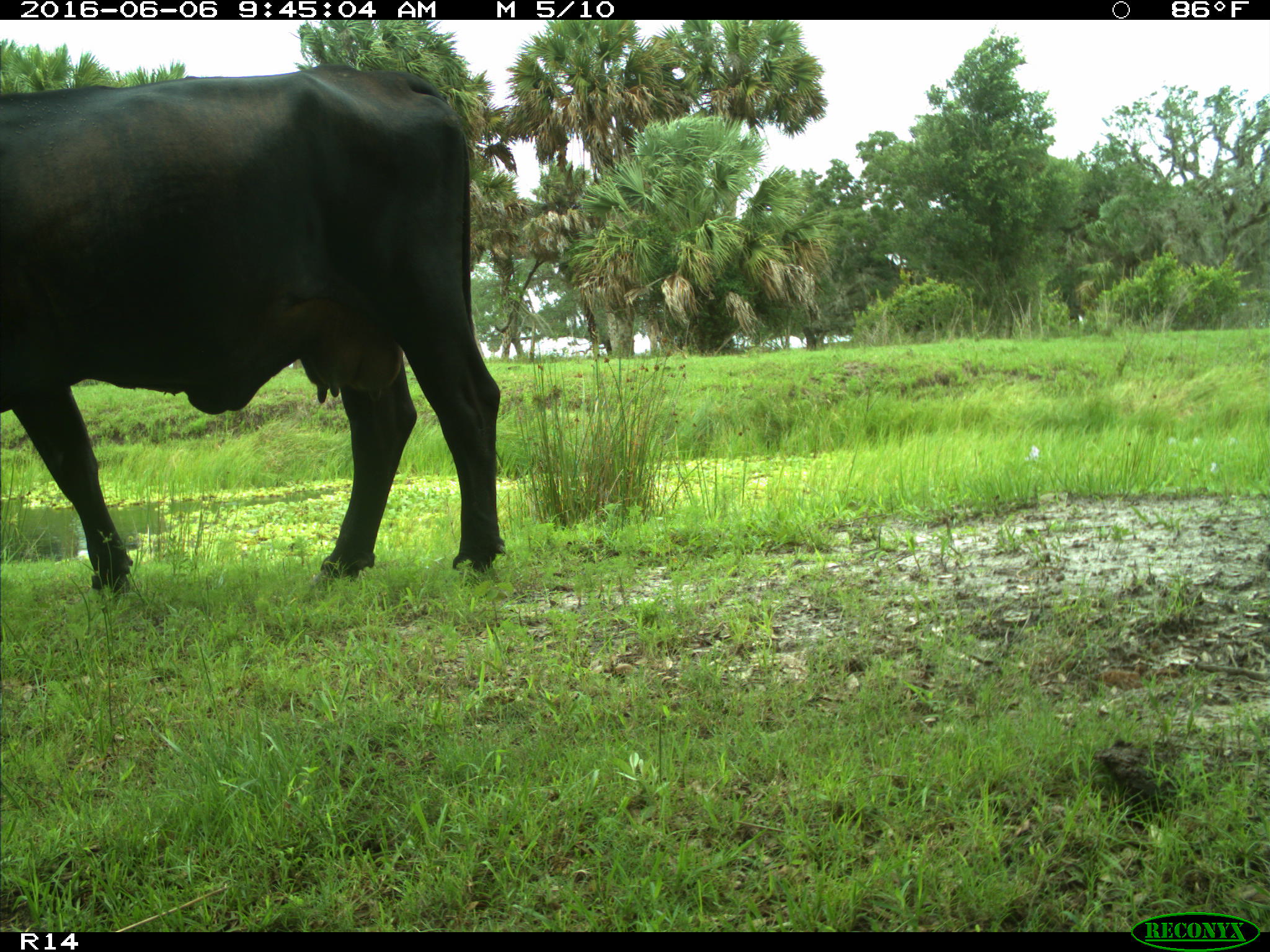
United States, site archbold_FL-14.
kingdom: Animalia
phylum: Chordata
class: Mammalia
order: Artiodactyla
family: Bovidae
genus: Bos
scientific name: Bos taurus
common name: domestic cow